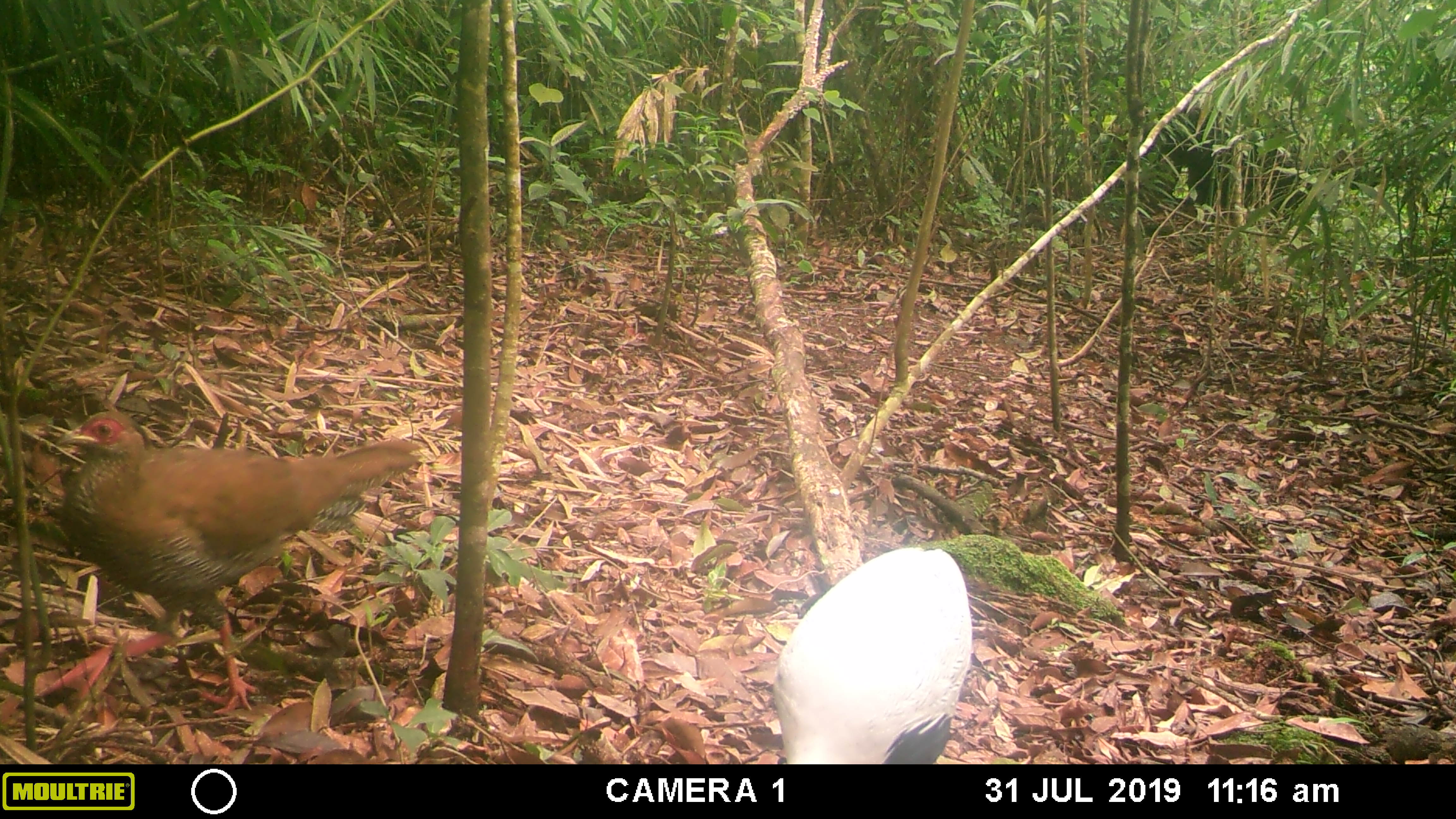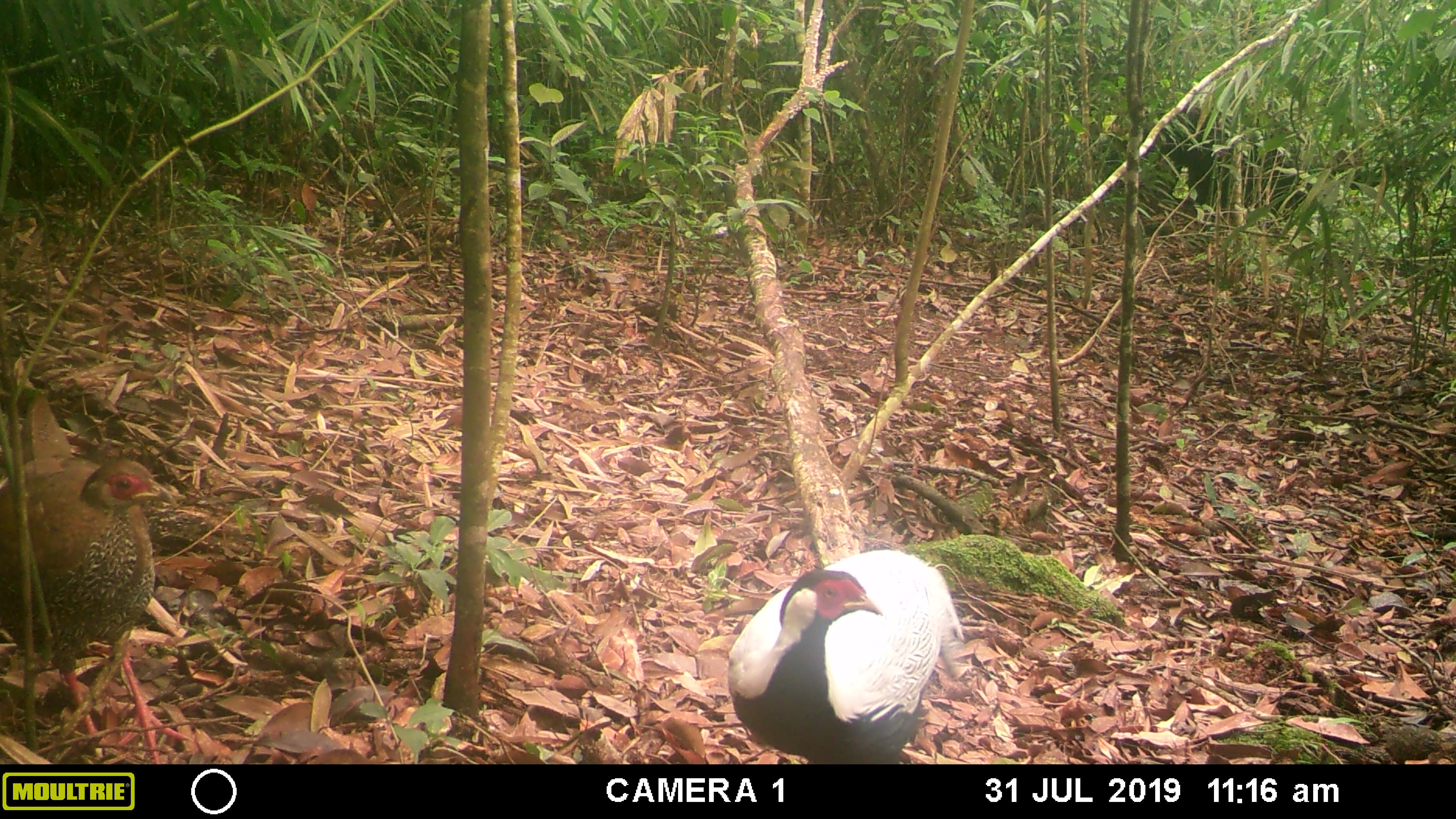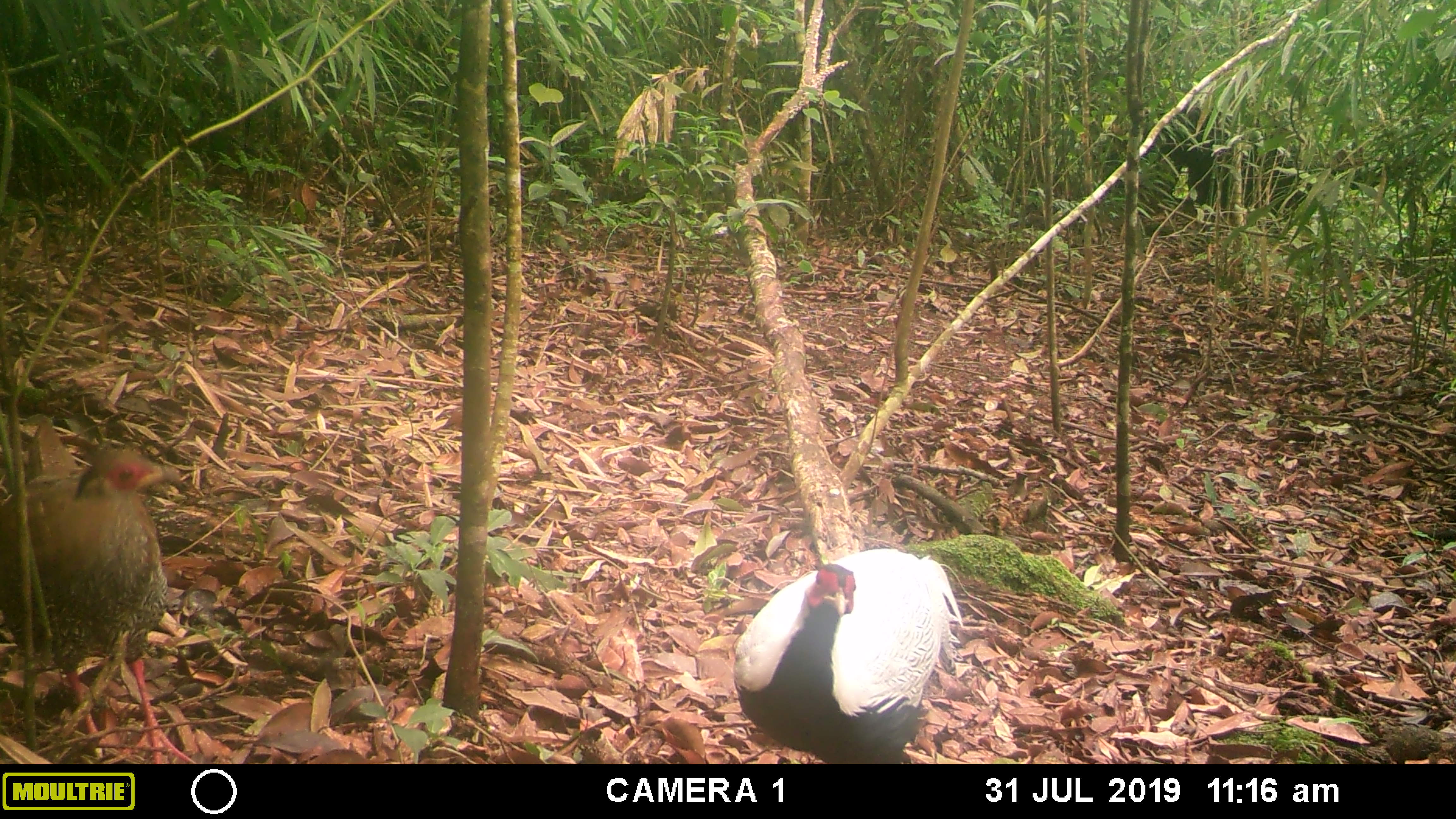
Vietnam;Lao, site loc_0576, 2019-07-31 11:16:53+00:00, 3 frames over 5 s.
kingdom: Animalia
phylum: Chordata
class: Aves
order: Galliformes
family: Phasianidae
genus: Lophura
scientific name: Lophura nycthemera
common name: silver pheasant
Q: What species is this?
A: Silver pheasant (Lophura nycthemera).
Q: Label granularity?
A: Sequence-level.